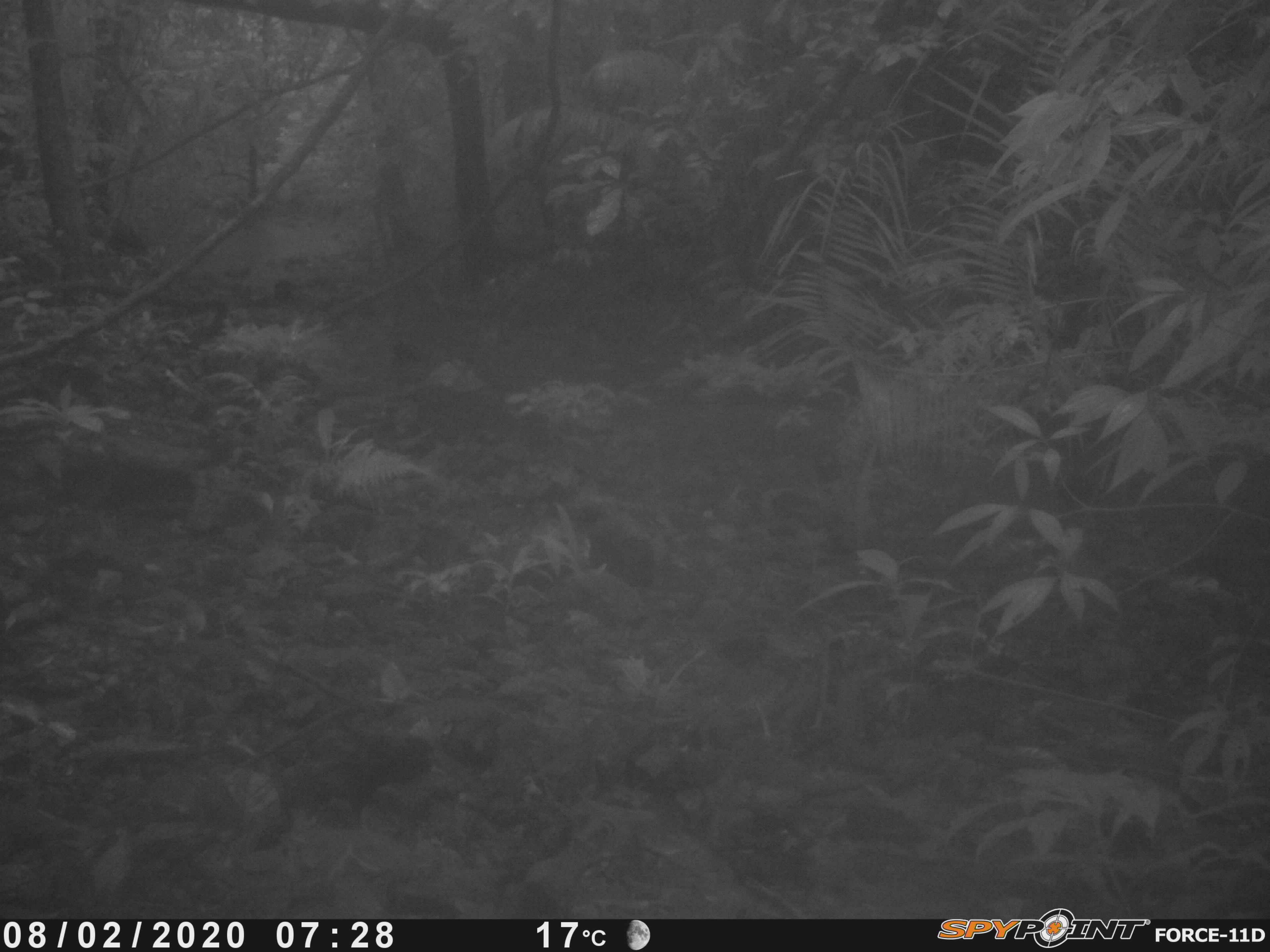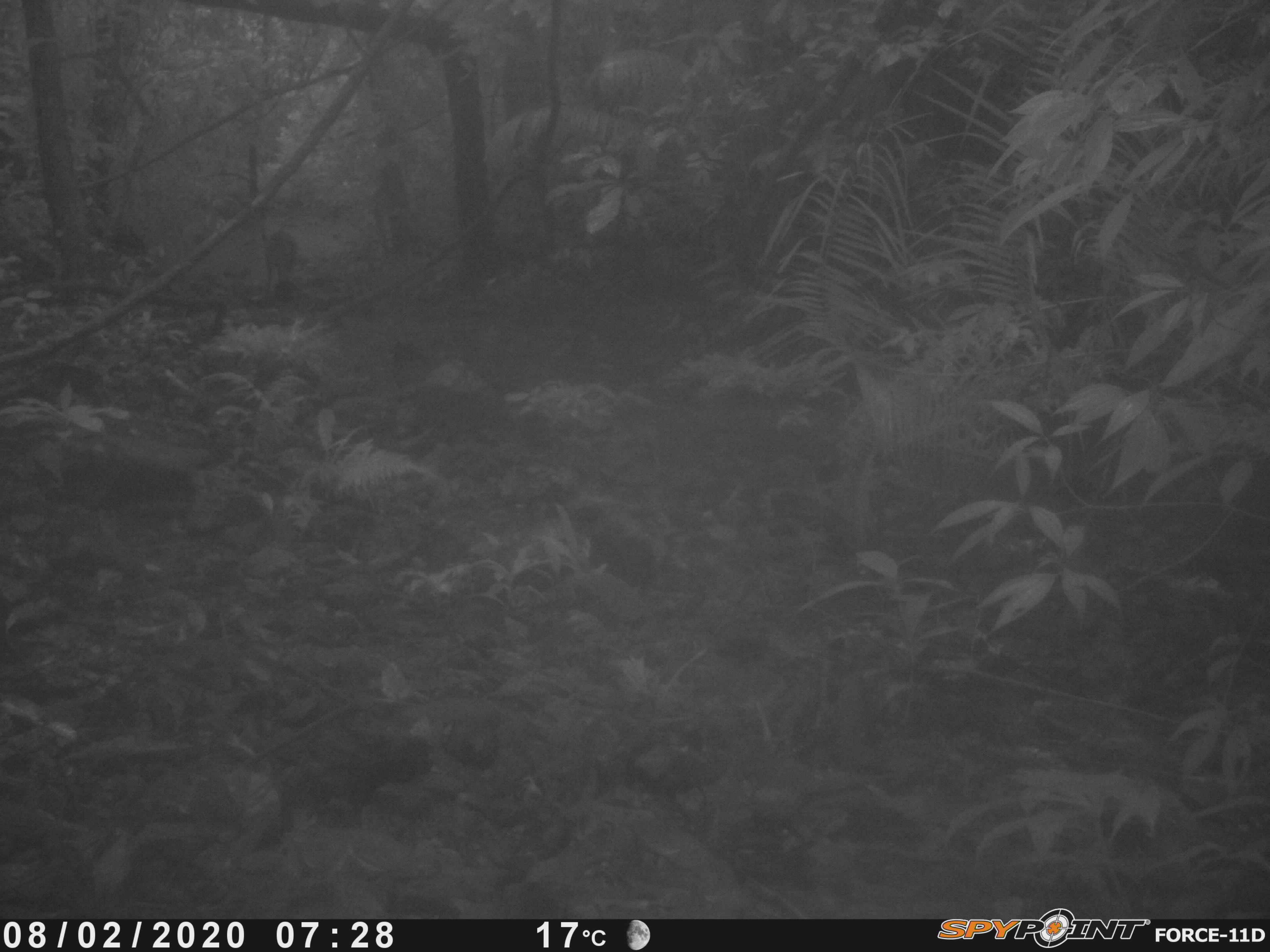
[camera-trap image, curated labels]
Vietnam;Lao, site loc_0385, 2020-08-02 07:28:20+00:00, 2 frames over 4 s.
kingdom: Animalia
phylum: Chordata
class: Mammalia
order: Artiodactyla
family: Suidae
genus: Sus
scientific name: Sus scrofa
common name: eurasian wild pig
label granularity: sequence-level